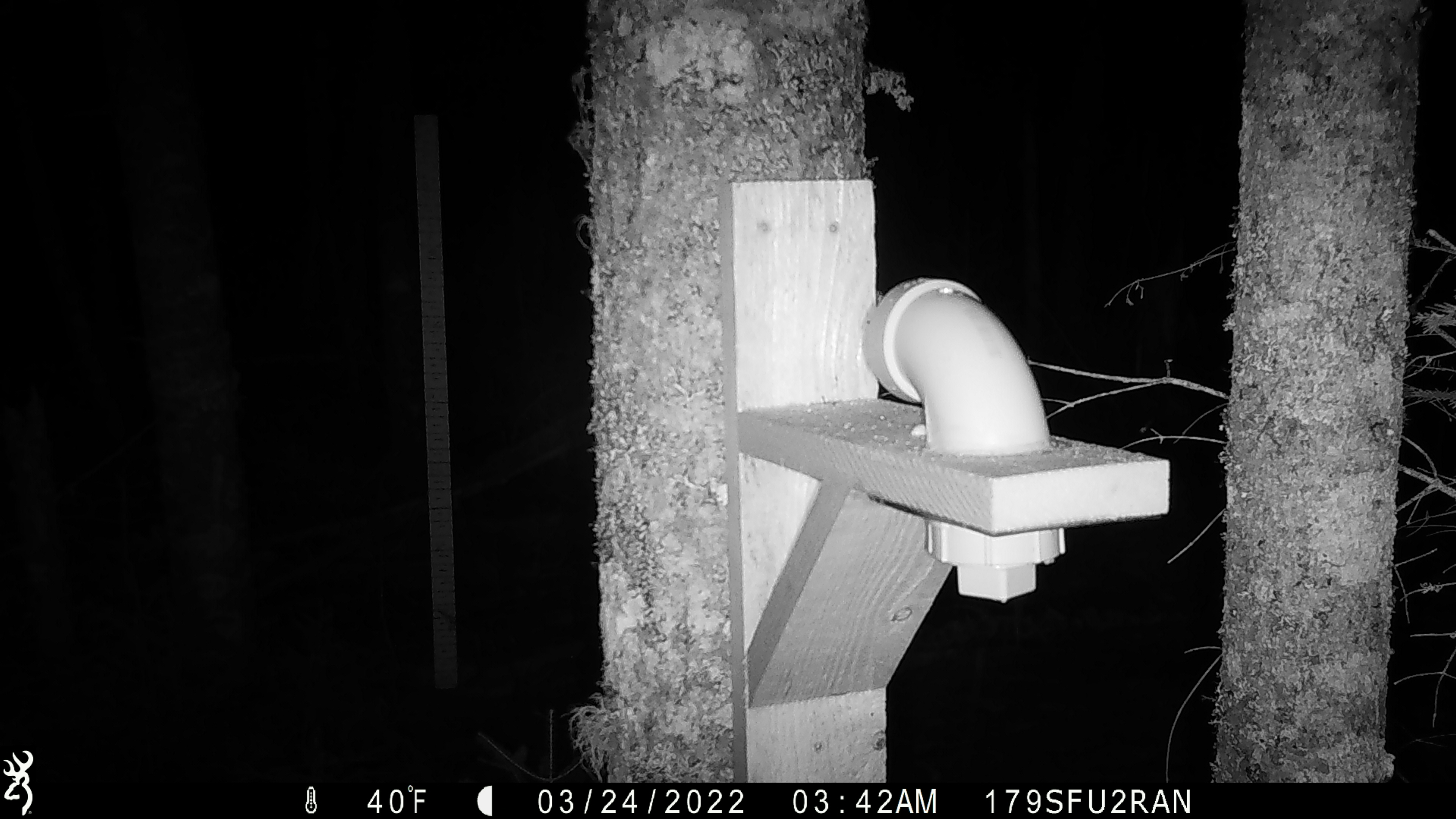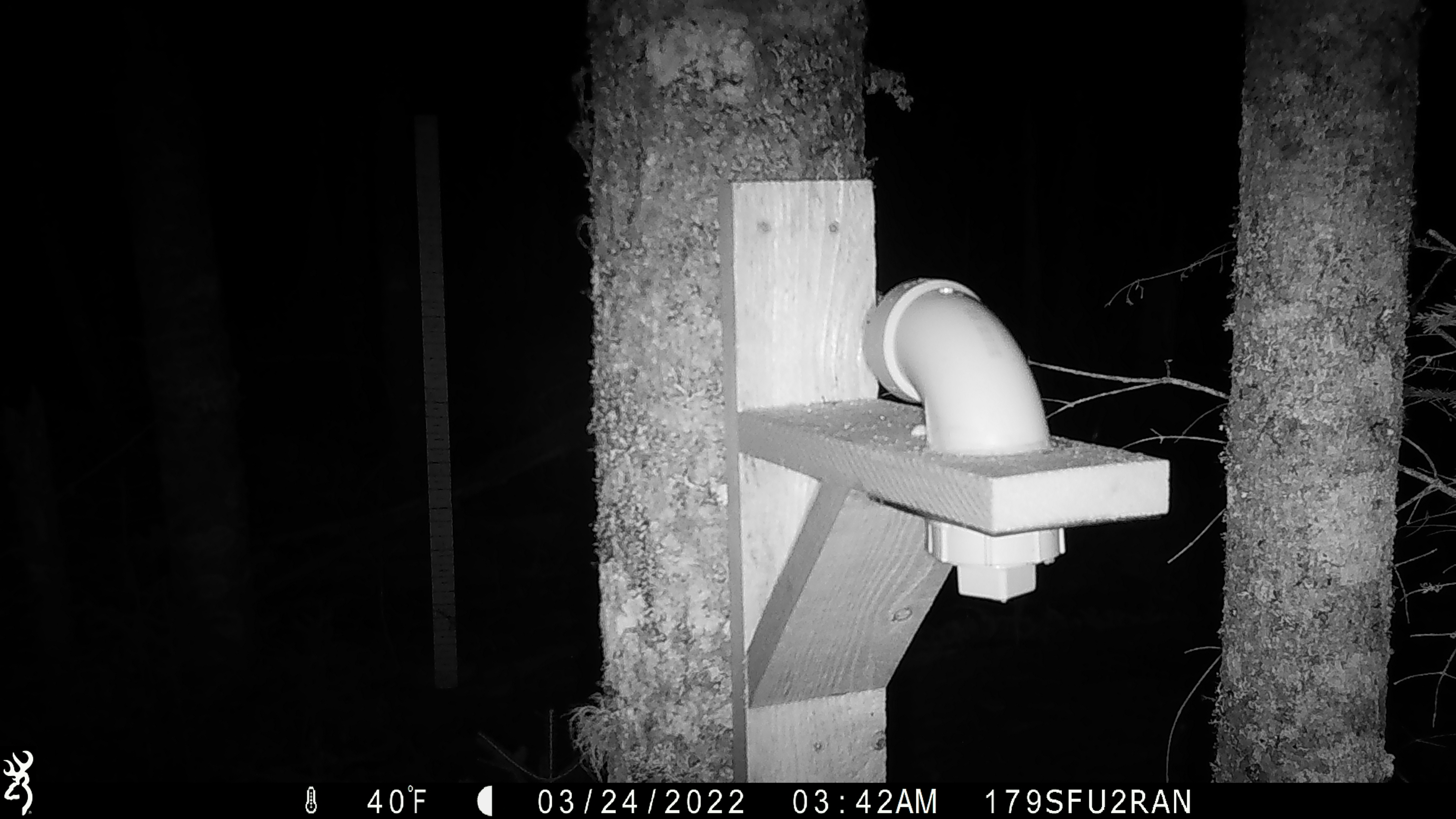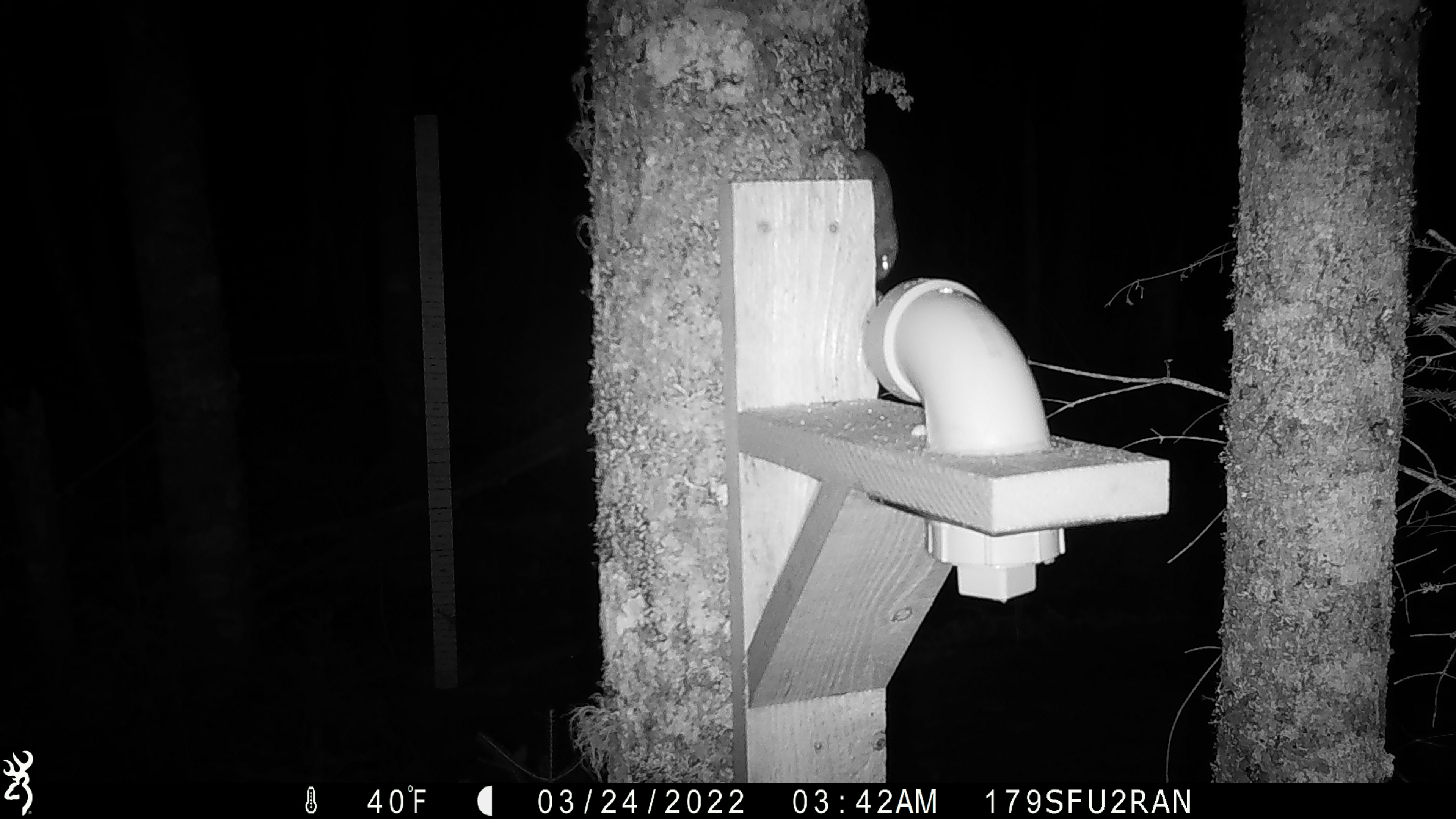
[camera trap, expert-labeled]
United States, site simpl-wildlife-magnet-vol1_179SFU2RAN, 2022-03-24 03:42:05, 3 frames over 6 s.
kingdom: Animalia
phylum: Chordata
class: Mammalia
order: Rodentia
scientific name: Rodentia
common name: mouse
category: mouse sp.